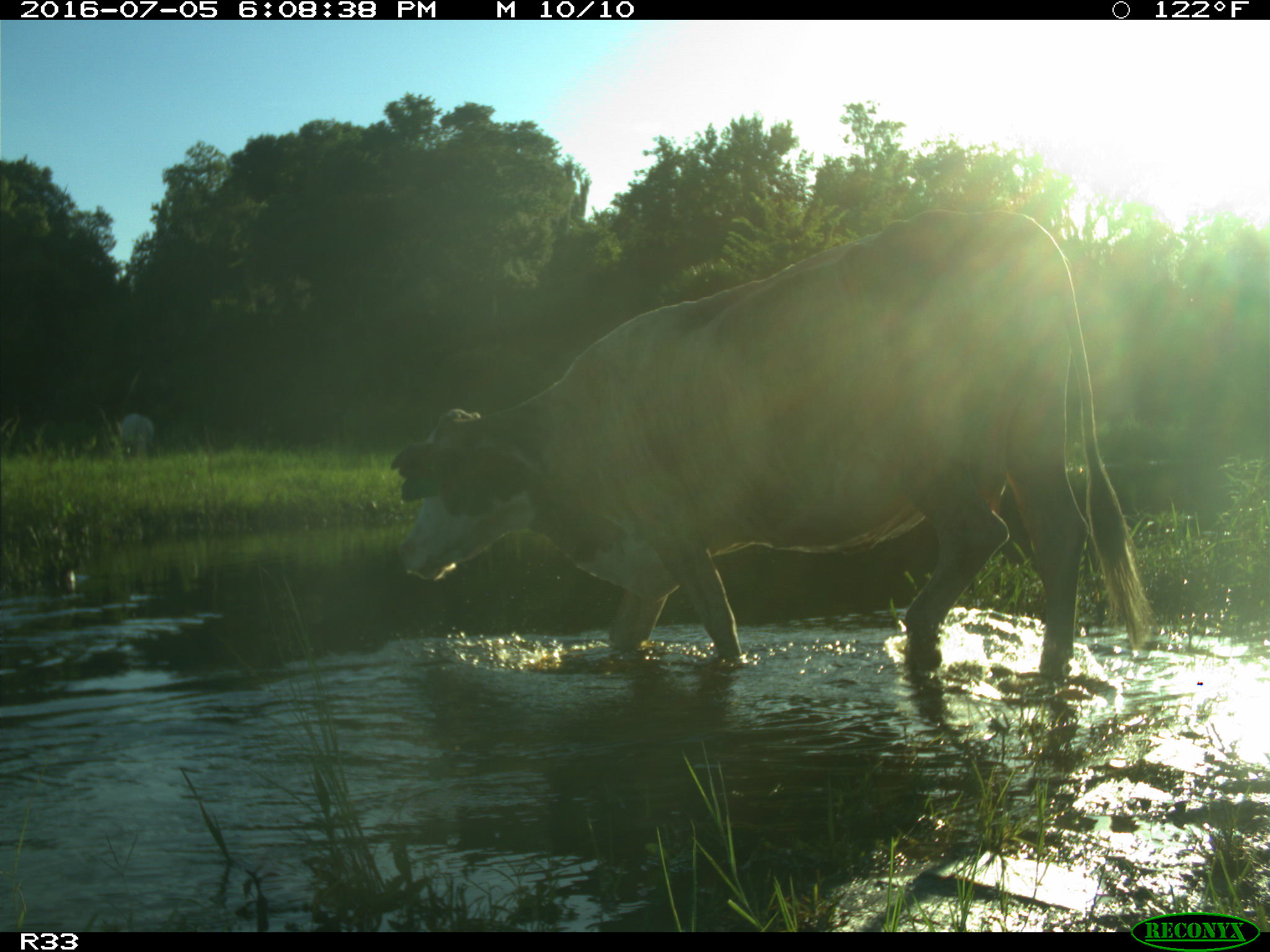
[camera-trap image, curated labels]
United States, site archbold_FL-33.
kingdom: Animalia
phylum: Chordata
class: Mammalia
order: Artiodactyla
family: Bovidae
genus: Bos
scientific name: Bos taurus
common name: domestic cow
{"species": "Bos taurus (domestic cow)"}